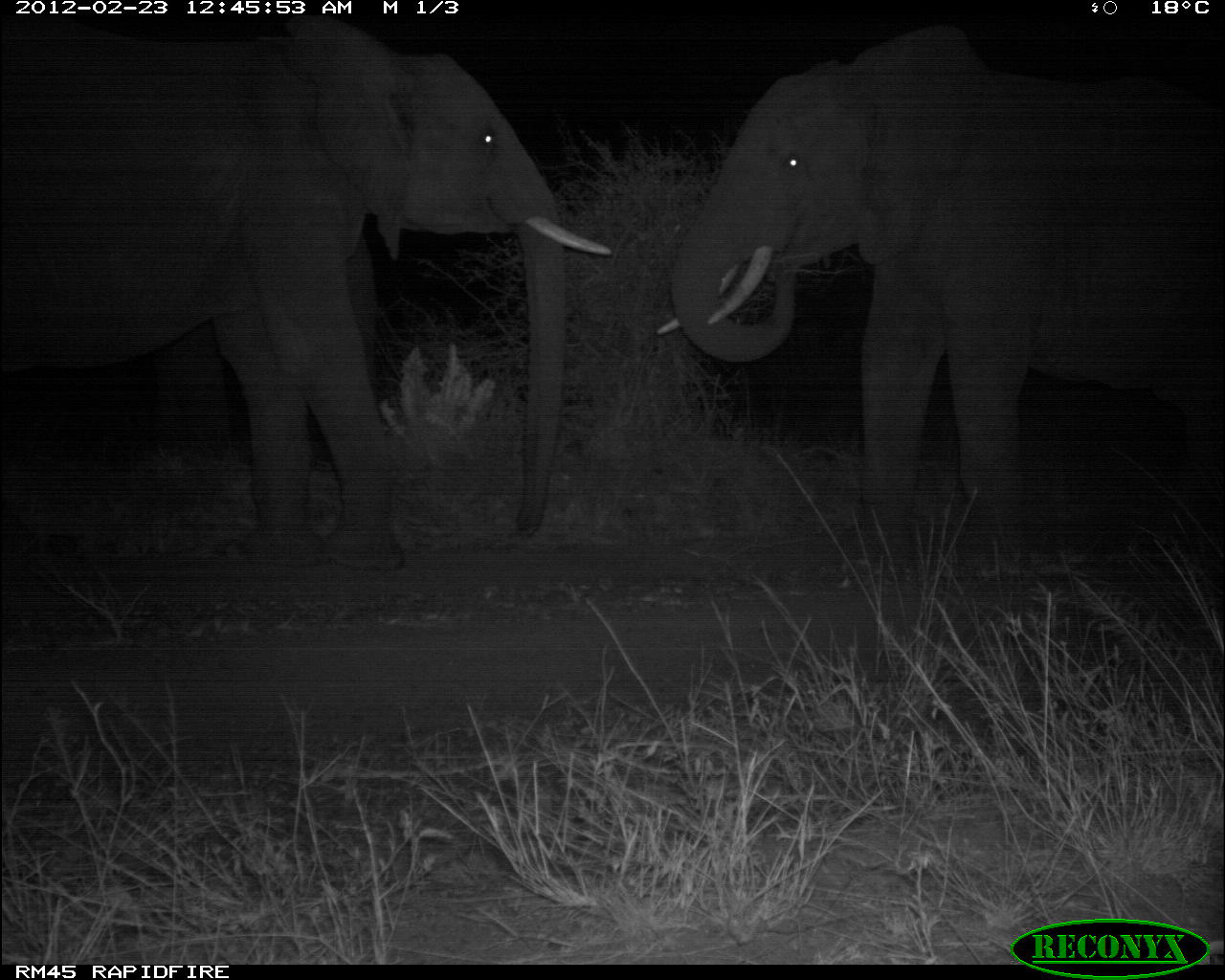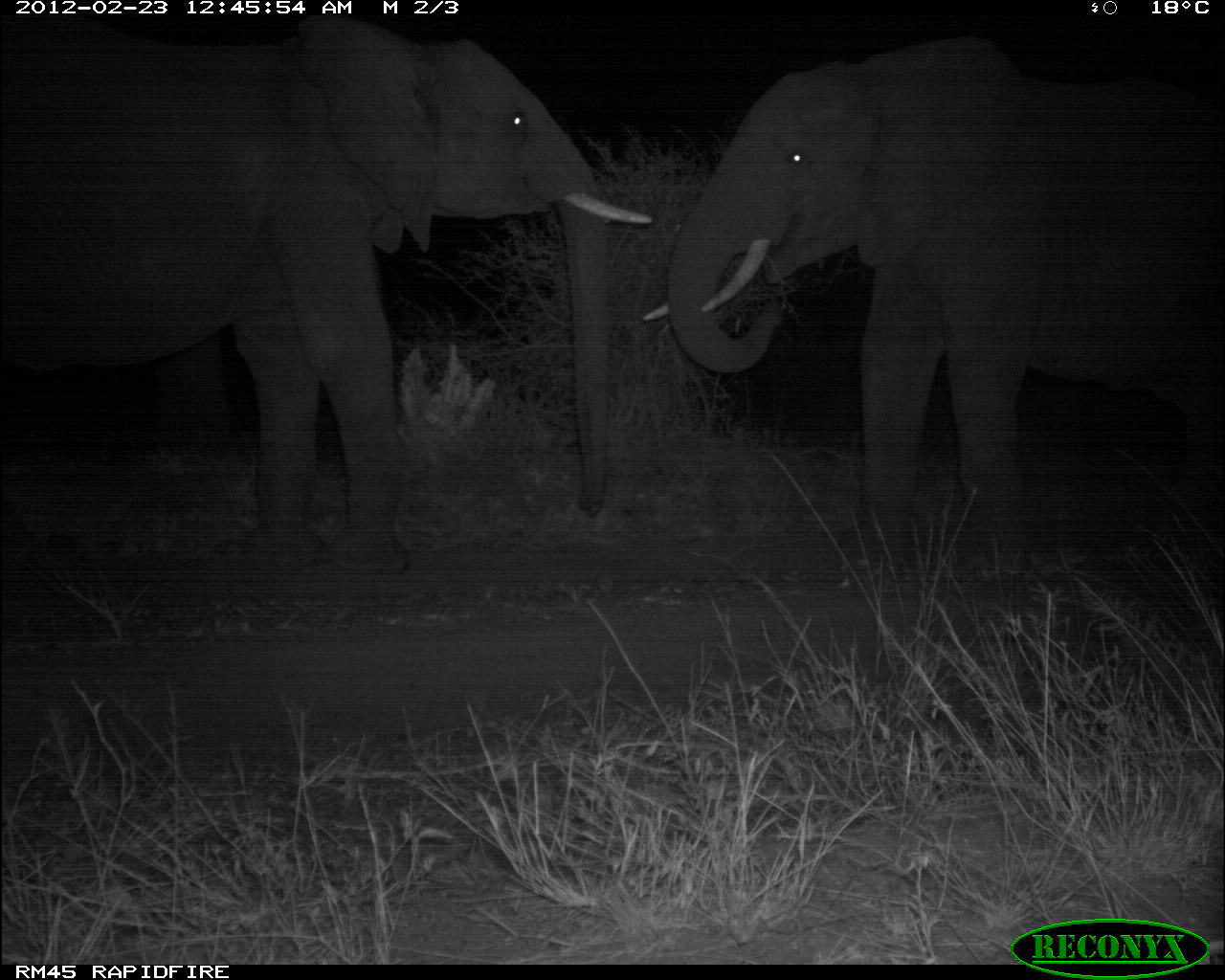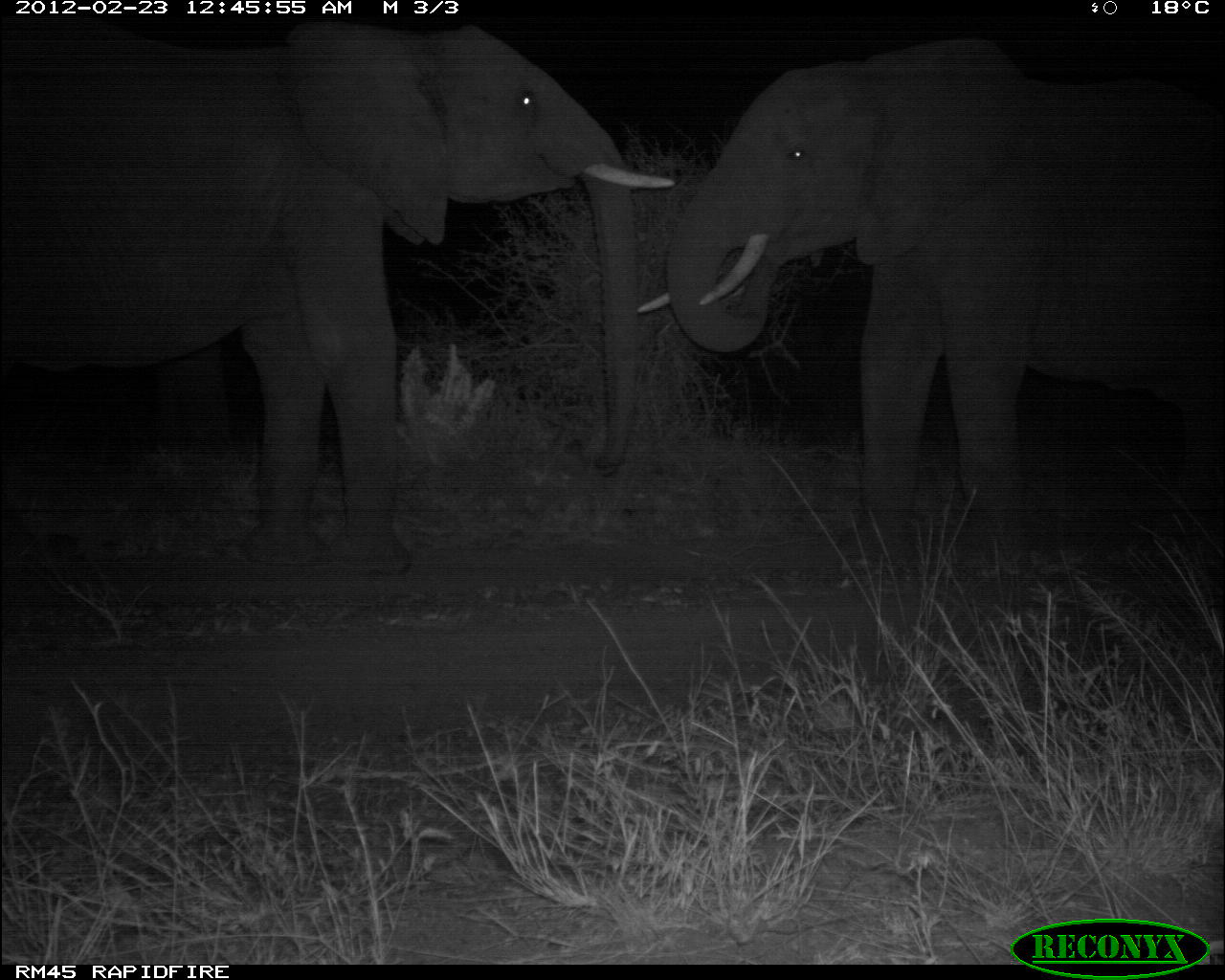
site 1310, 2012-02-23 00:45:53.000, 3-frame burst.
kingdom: Animalia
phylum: Chordata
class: Mammalia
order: Proboscidea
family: Elephantidae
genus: Loxodonta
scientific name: Loxodonta africana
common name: african bush elephant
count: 2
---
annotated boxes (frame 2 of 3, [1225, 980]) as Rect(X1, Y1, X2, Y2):
loxodonta africana: Rect(0, 16, 654, 579); Rect(641, 34, 1225, 597)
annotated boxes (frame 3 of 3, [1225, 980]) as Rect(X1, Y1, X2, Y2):
loxodonta africana: Rect(0, 15, 674, 582); Rect(637, 38, 1225, 615)